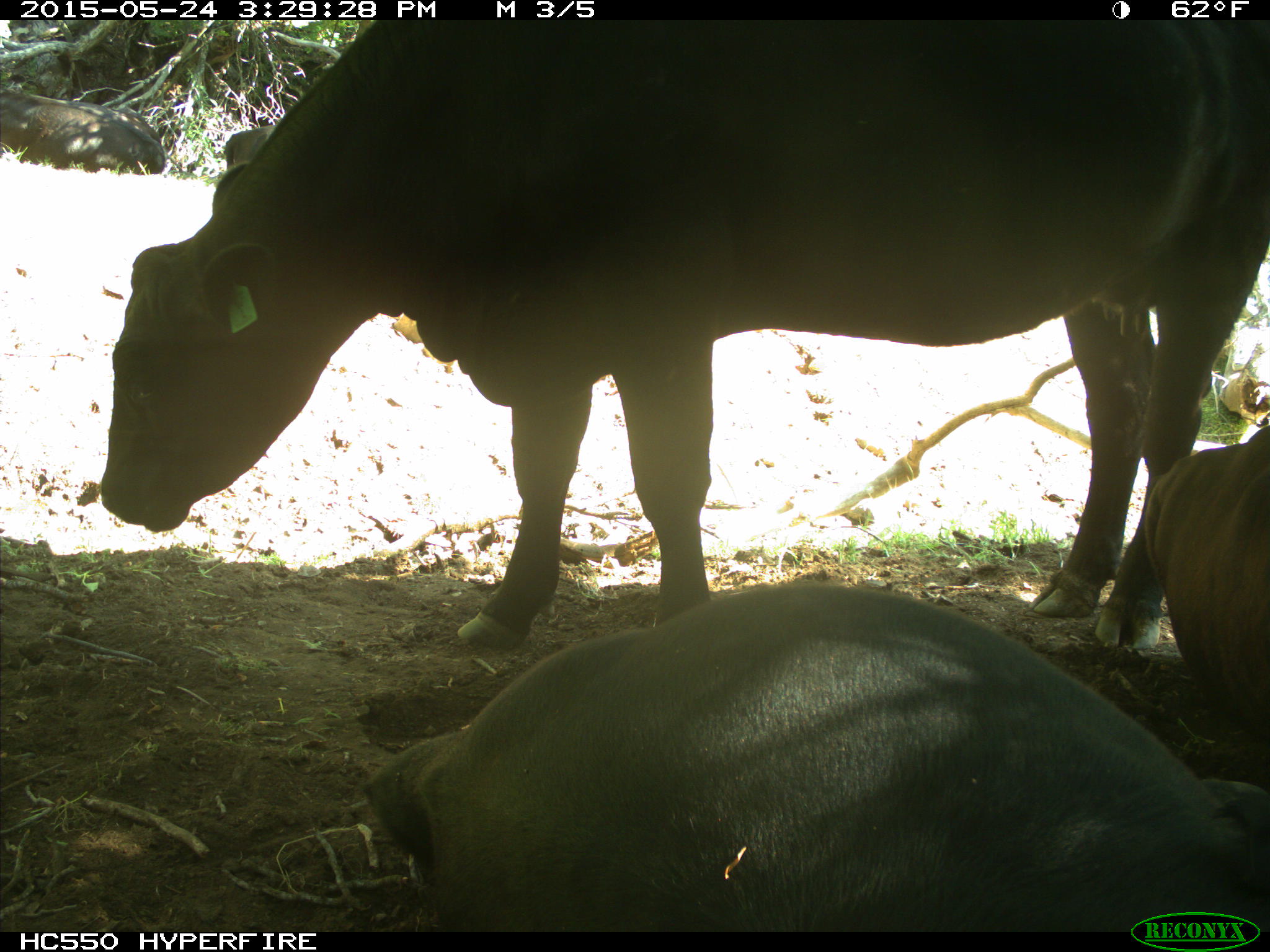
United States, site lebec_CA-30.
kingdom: Animalia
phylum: Chordata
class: Mammalia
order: Artiodactyla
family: Bovidae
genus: Bos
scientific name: Bos taurus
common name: domestic cow